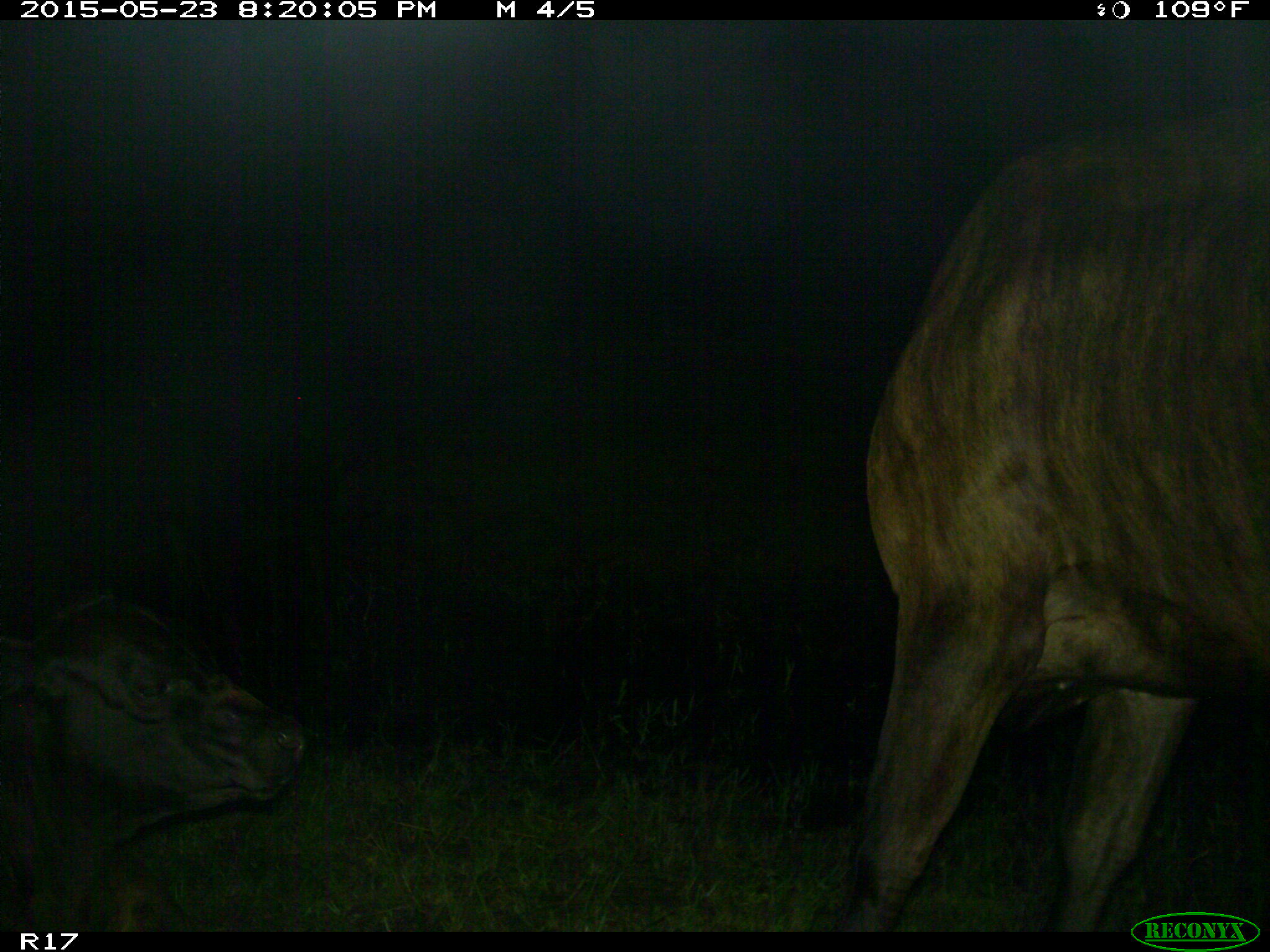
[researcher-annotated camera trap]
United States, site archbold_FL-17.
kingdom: Animalia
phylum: Chordata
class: Mammalia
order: Artiodactyla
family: Bovidae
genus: Bos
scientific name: Bos taurus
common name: domestic cow